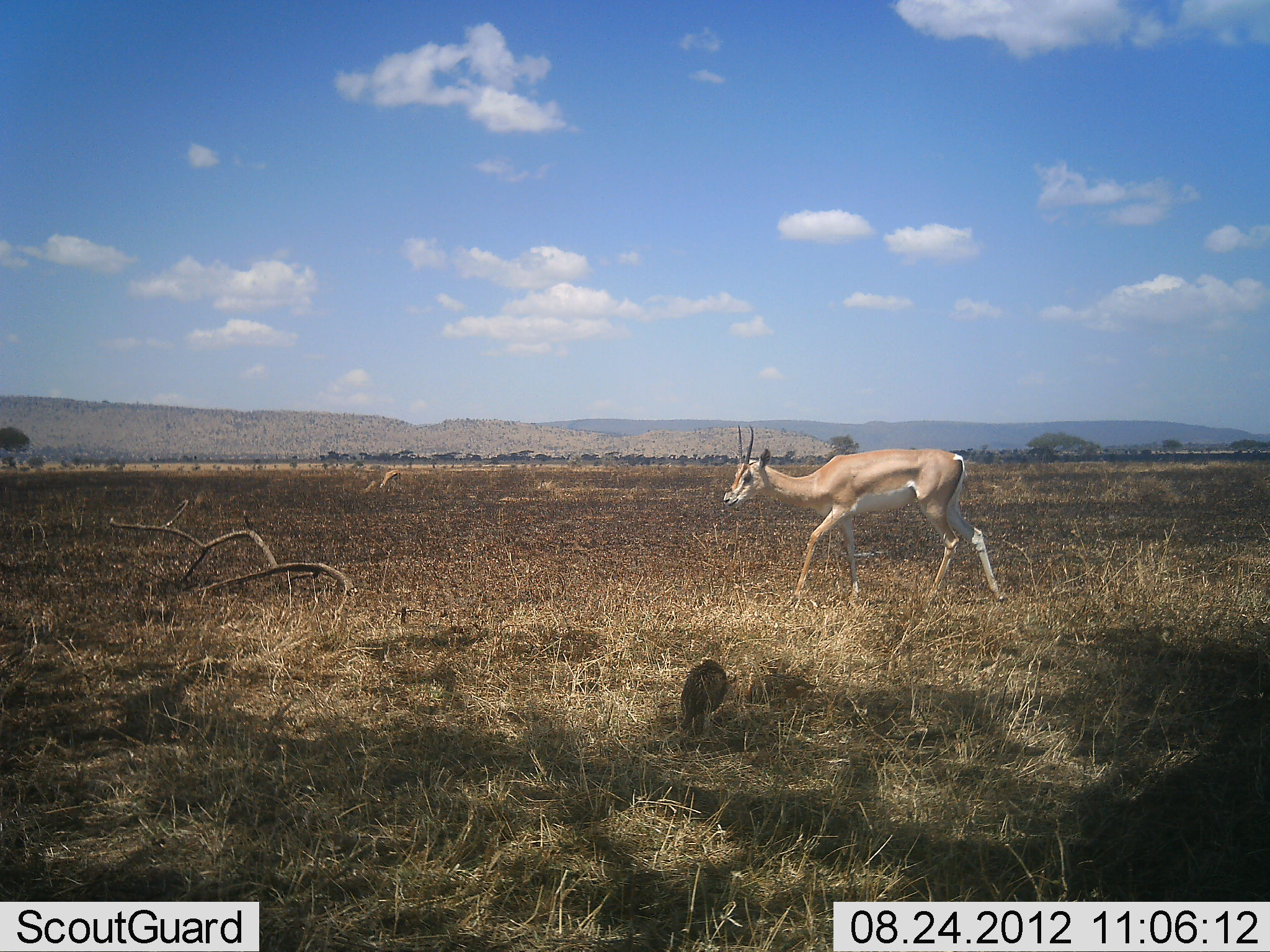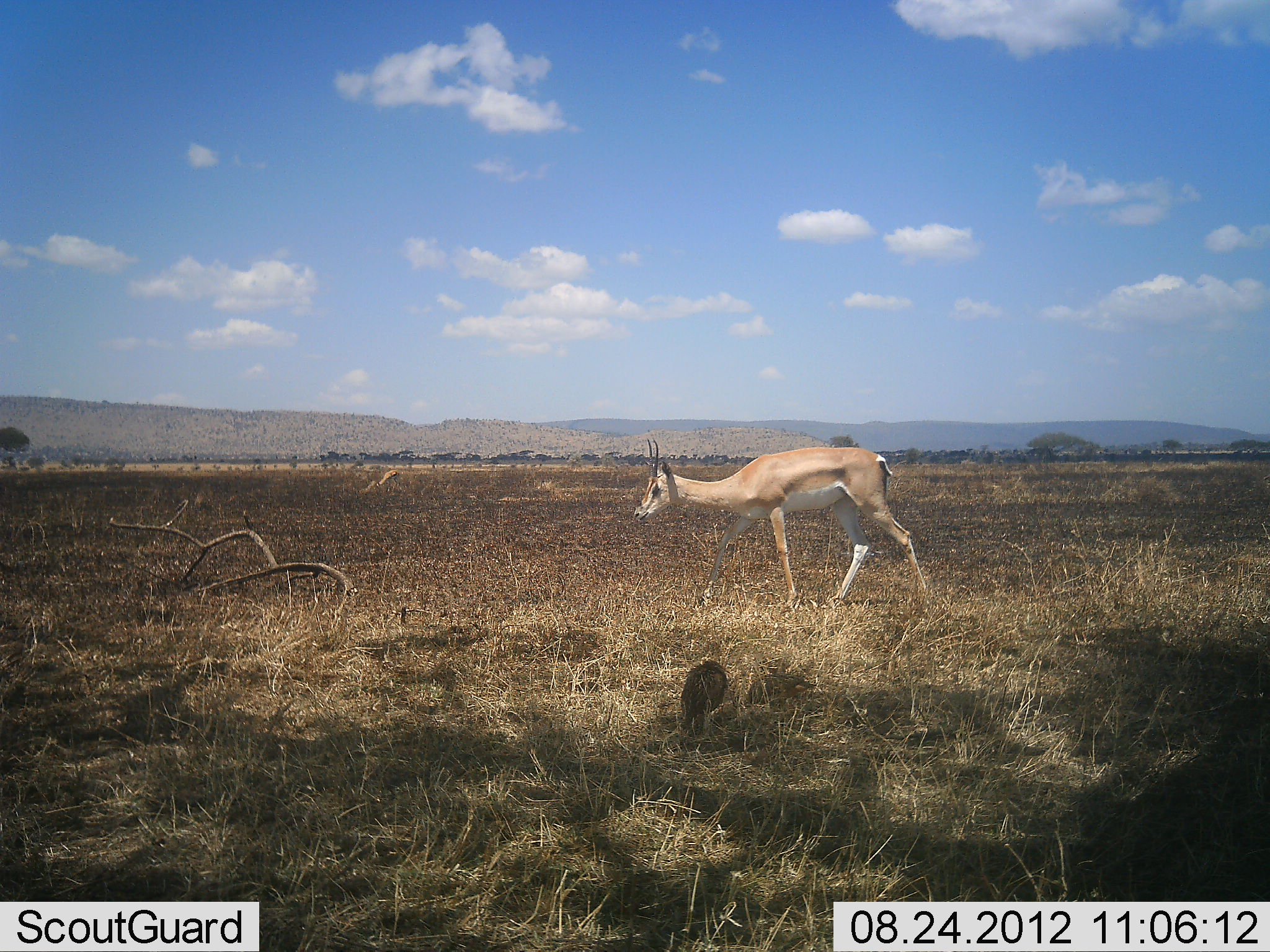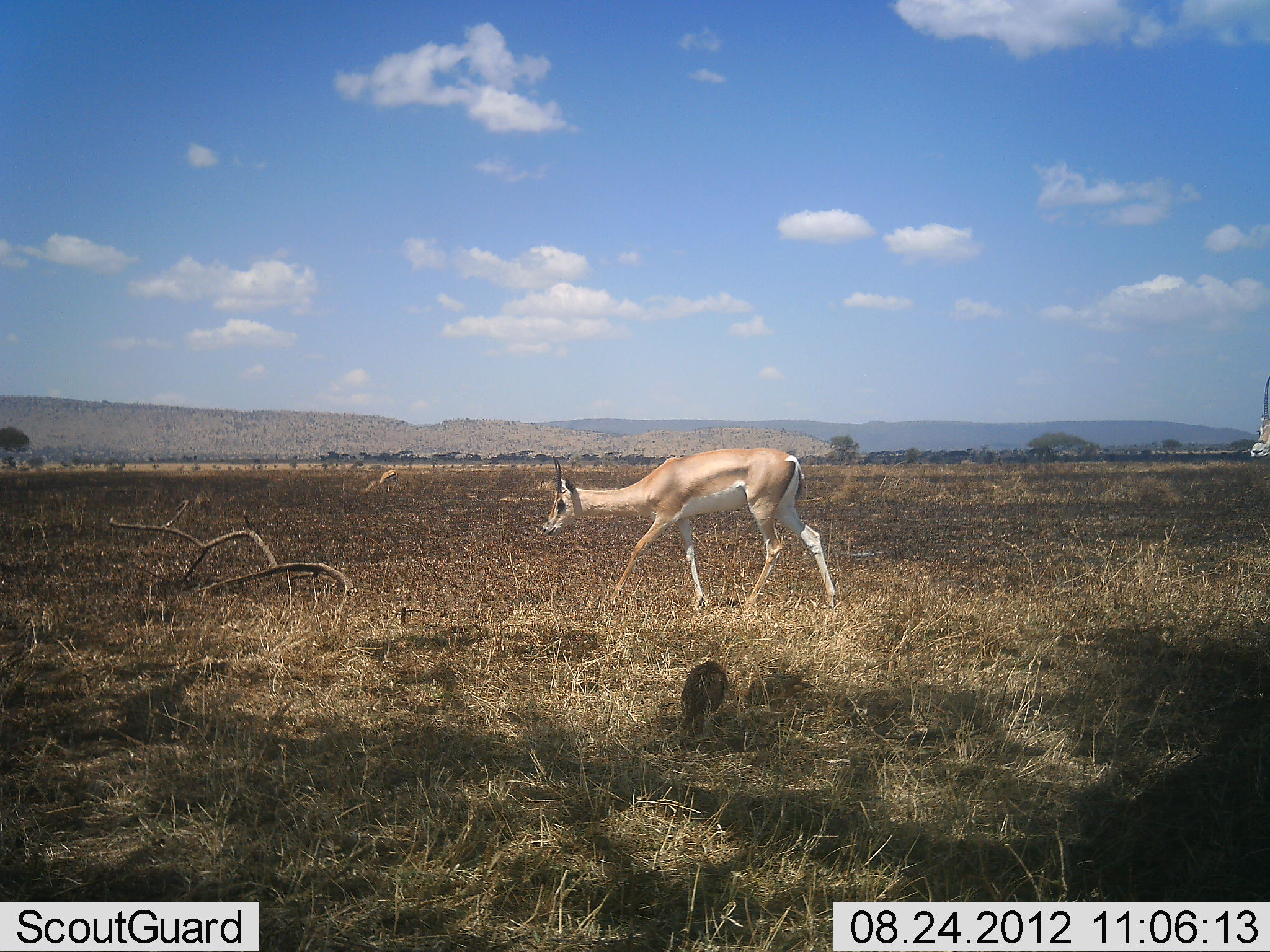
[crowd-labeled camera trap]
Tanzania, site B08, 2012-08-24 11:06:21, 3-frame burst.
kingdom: Animalia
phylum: Chordata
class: Mammalia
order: Artiodactyla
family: Bovidae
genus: Nanger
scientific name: Nanger granti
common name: grant's gazelle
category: gazellegrants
Gazellegrants (grant's gazelle) (Nanger granti), count 2. Behavior (volunteer vote fractions): standing 6%, resting 0%, moving 94%, interacting 0%. Young present (vote fraction): 0%. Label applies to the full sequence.